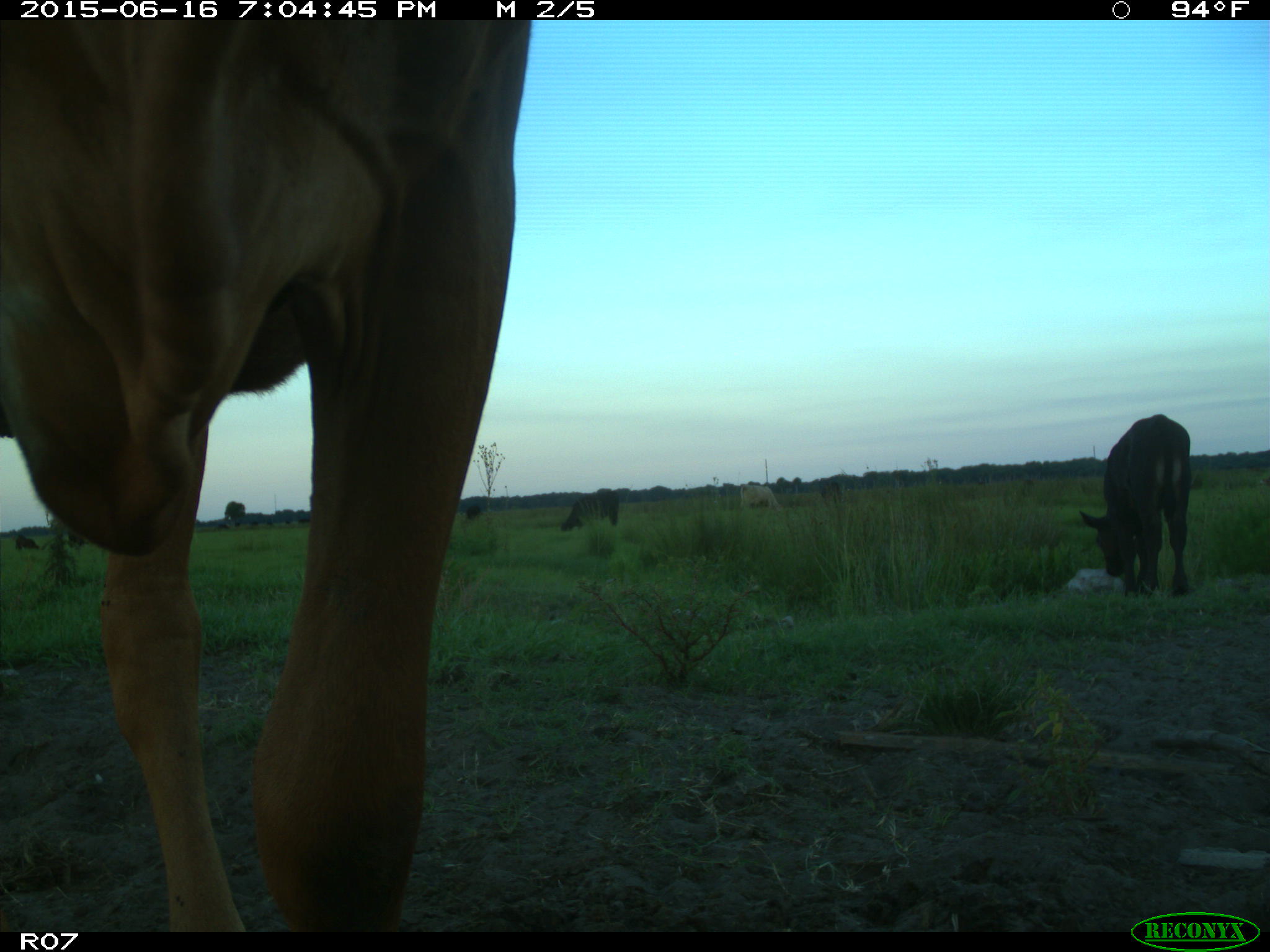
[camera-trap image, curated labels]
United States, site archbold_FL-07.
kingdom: Animalia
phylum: Chordata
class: Mammalia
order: Artiodactyla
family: Bovidae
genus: Bos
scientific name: Bos taurus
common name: domestic cow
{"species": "Bos taurus (domestic cow)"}